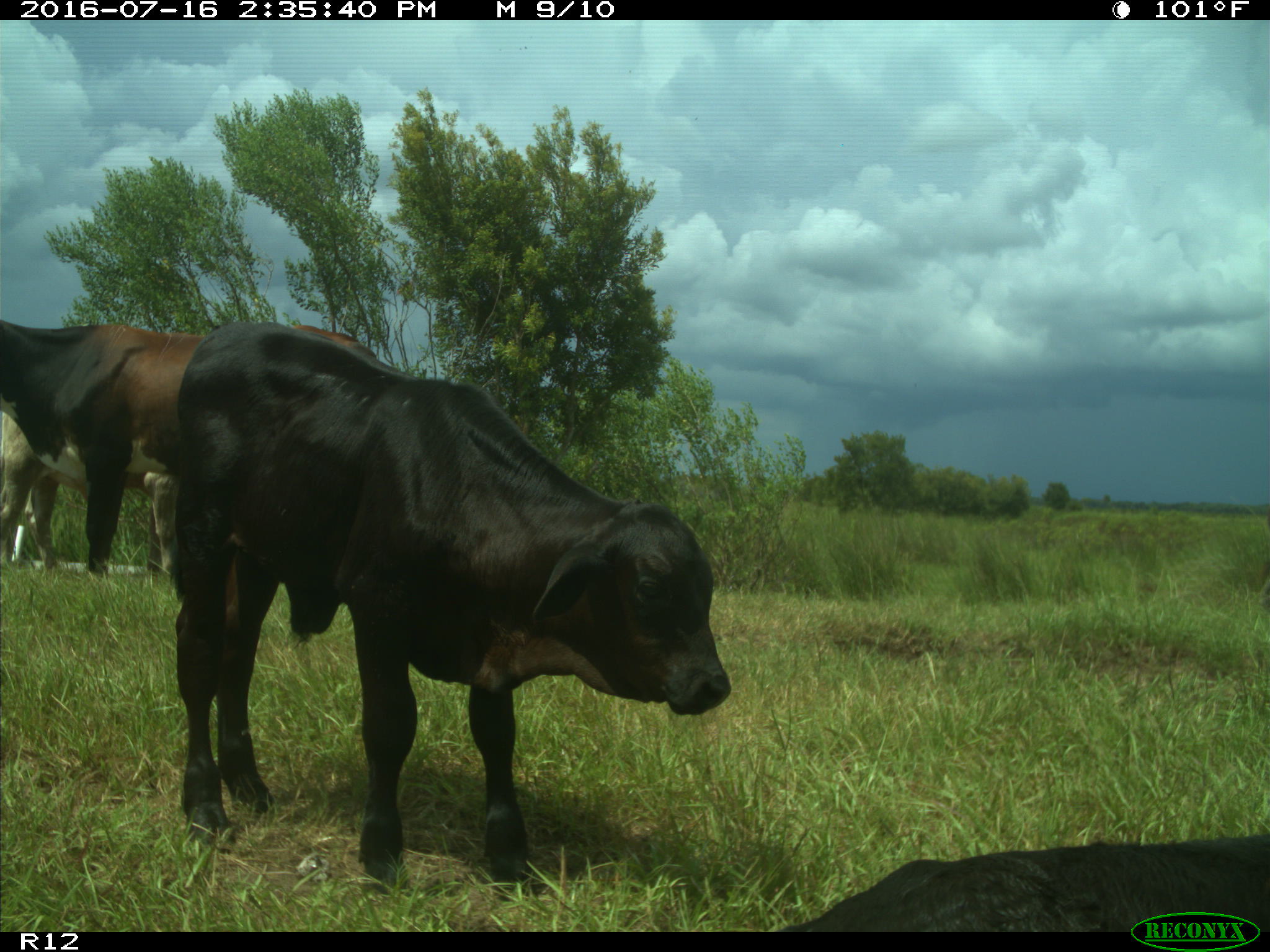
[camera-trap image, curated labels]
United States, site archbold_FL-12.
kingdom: Animalia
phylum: Chordata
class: Mammalia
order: Artiodactyla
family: Bovidae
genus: Bos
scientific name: Bos taurus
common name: domestic cow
Bos taurus (domestic cow).